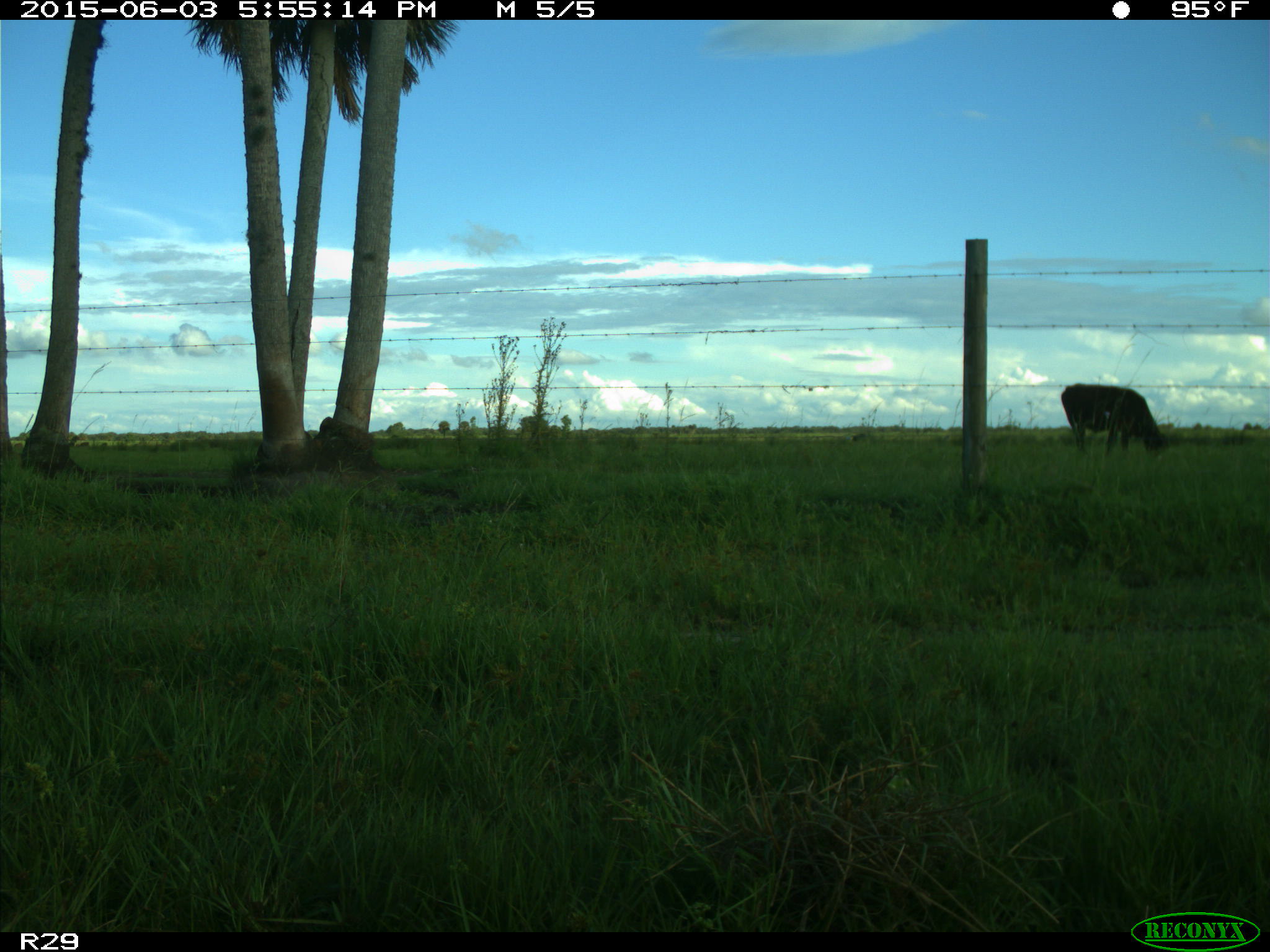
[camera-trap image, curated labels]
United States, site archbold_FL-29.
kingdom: Animalia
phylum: Chordata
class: Mammalia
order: Artiodactyla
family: Bovidae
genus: Bos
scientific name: Bos taurus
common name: domestic cow